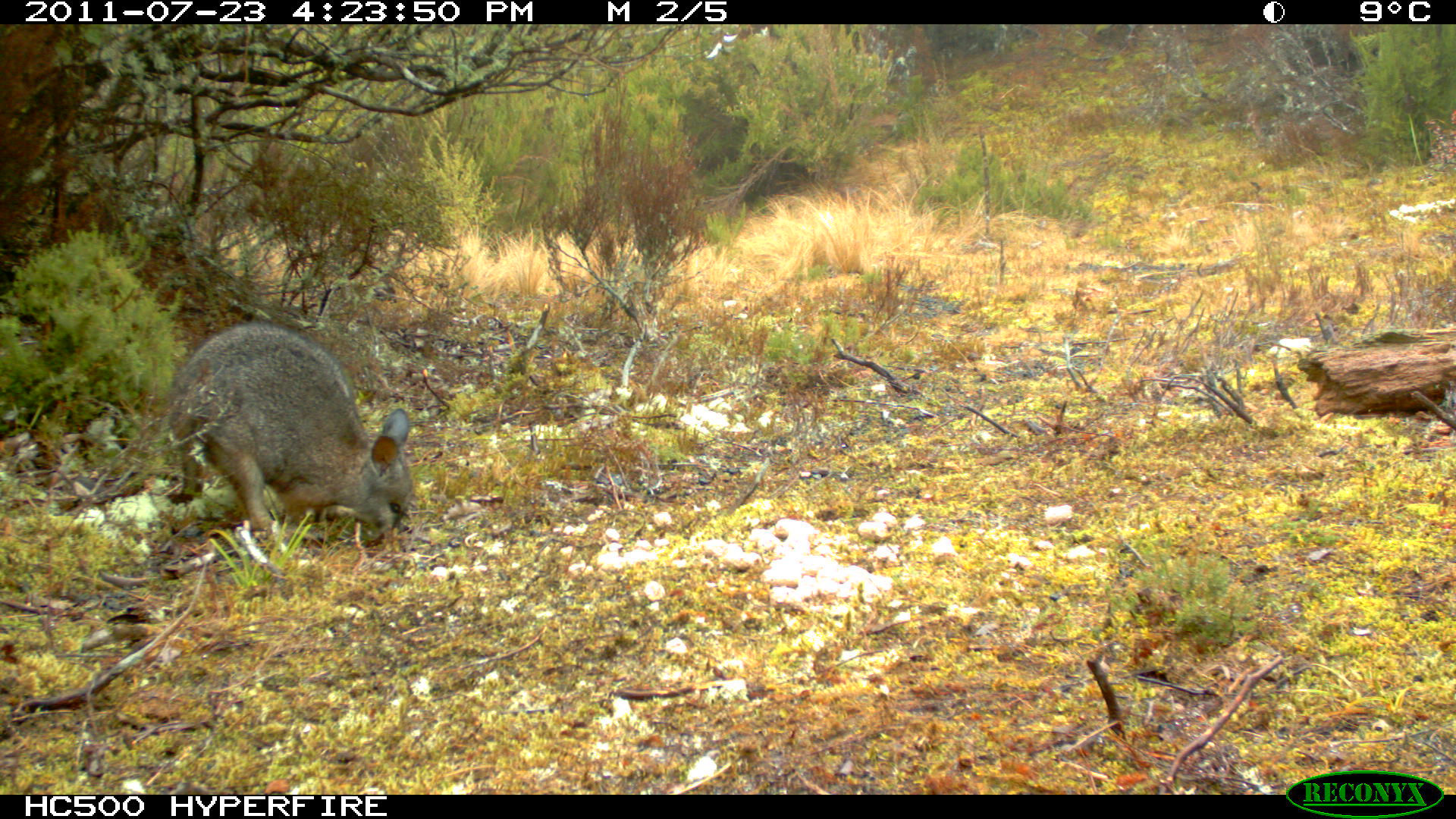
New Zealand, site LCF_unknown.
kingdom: Animalia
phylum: Chordata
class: Mammalia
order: Diprotodontia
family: Macropodidae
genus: Notamacropus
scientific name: Notamacropus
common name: wallaby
Wallaby (Notamacropus).